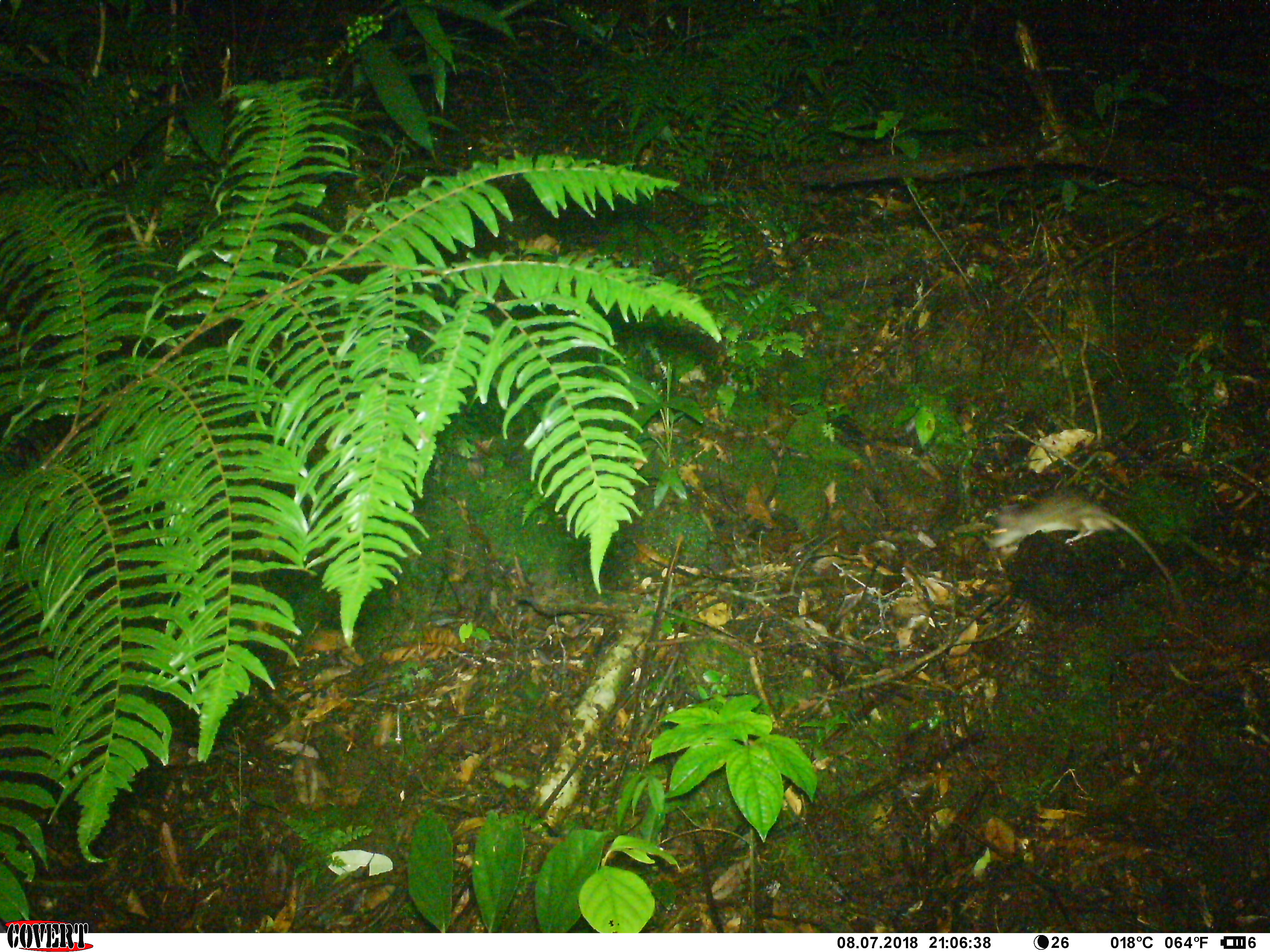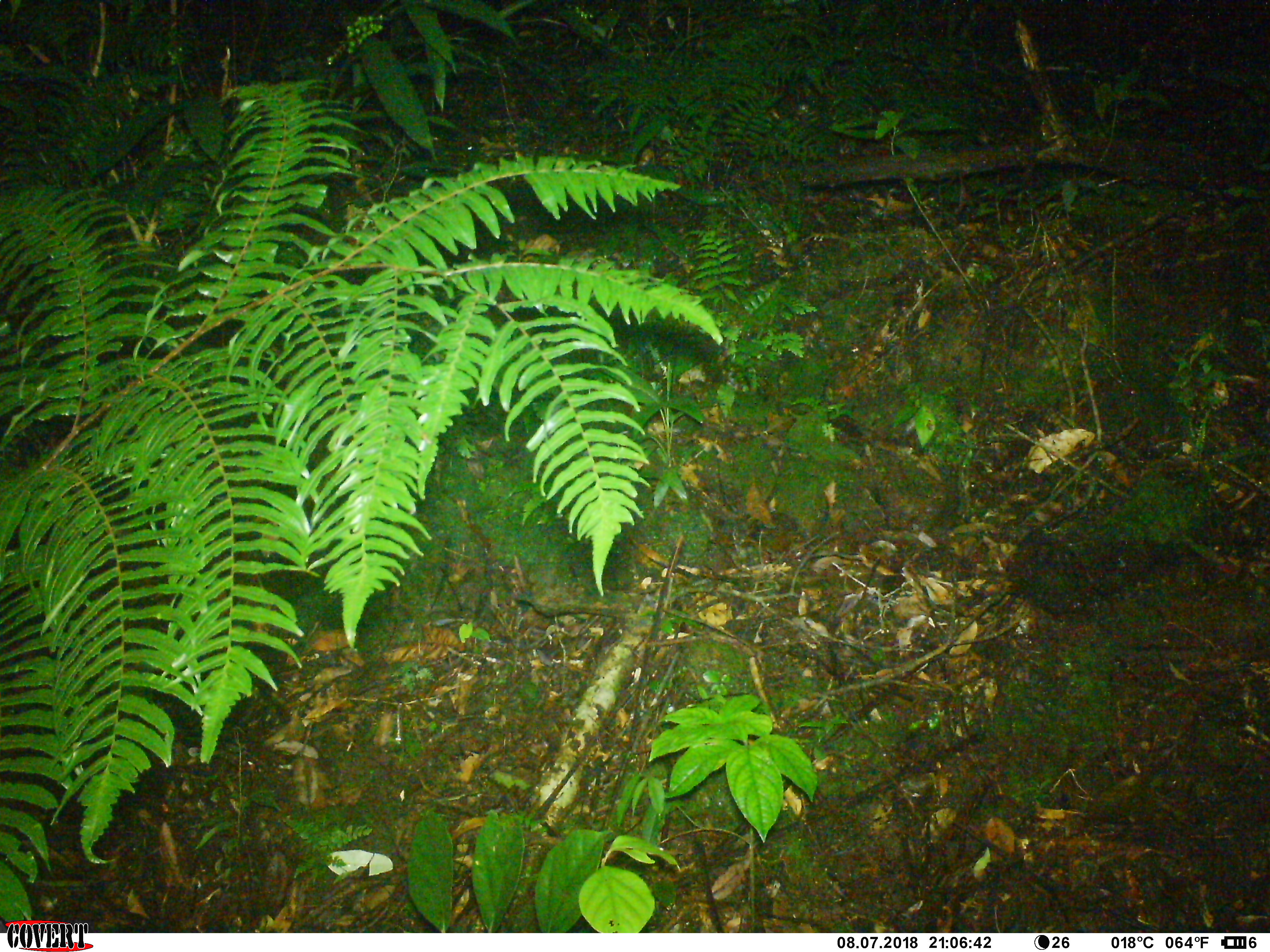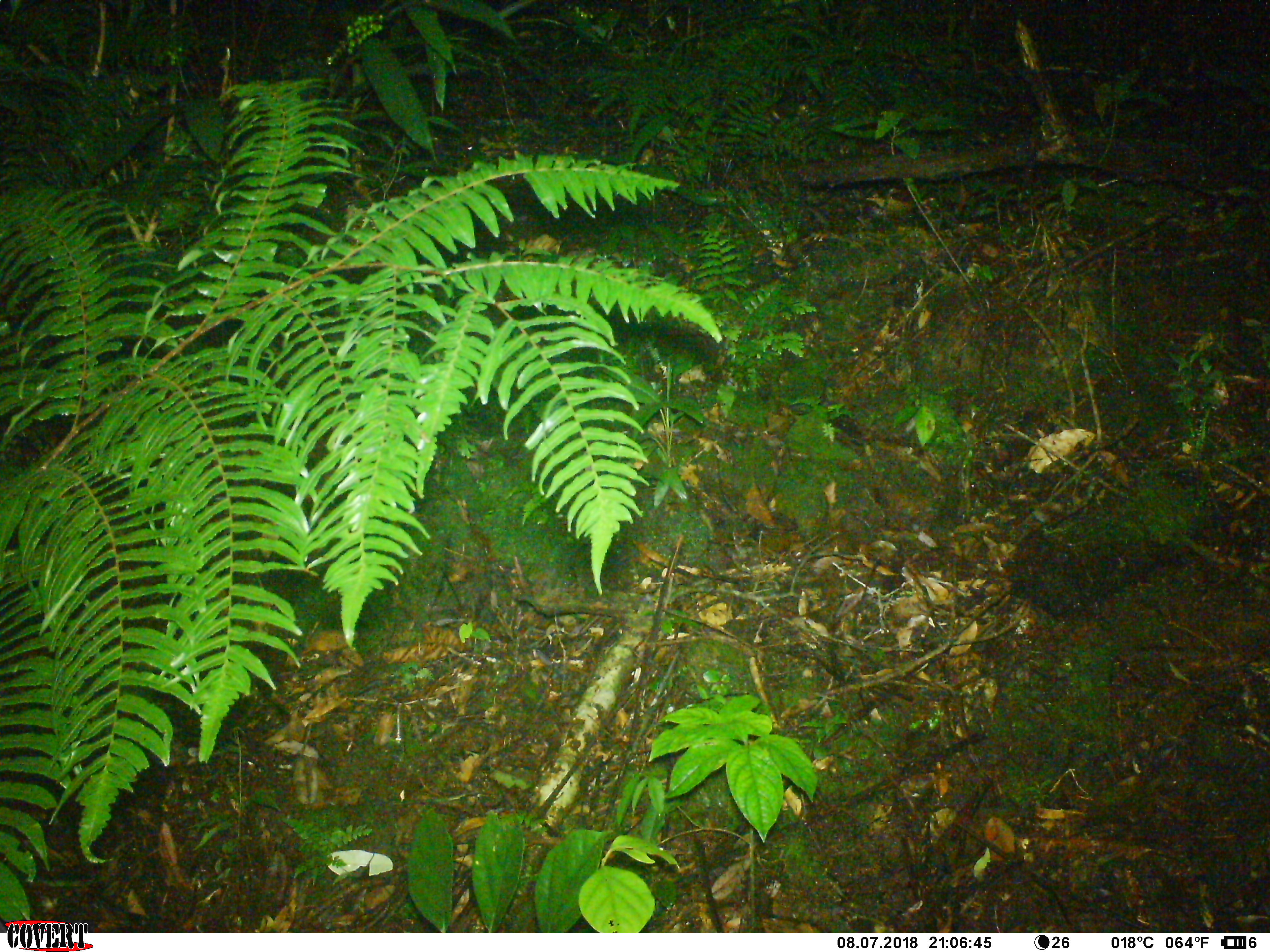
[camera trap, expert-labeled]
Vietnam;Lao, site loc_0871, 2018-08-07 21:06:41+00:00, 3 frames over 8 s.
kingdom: Animalia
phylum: Chordata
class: Mammalia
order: Rodentia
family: Muridae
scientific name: Muridae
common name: old-world mice and rats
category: unidentified murid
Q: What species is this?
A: Unidentified murid (old-world mice and rats) (Muridae).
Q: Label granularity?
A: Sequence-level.